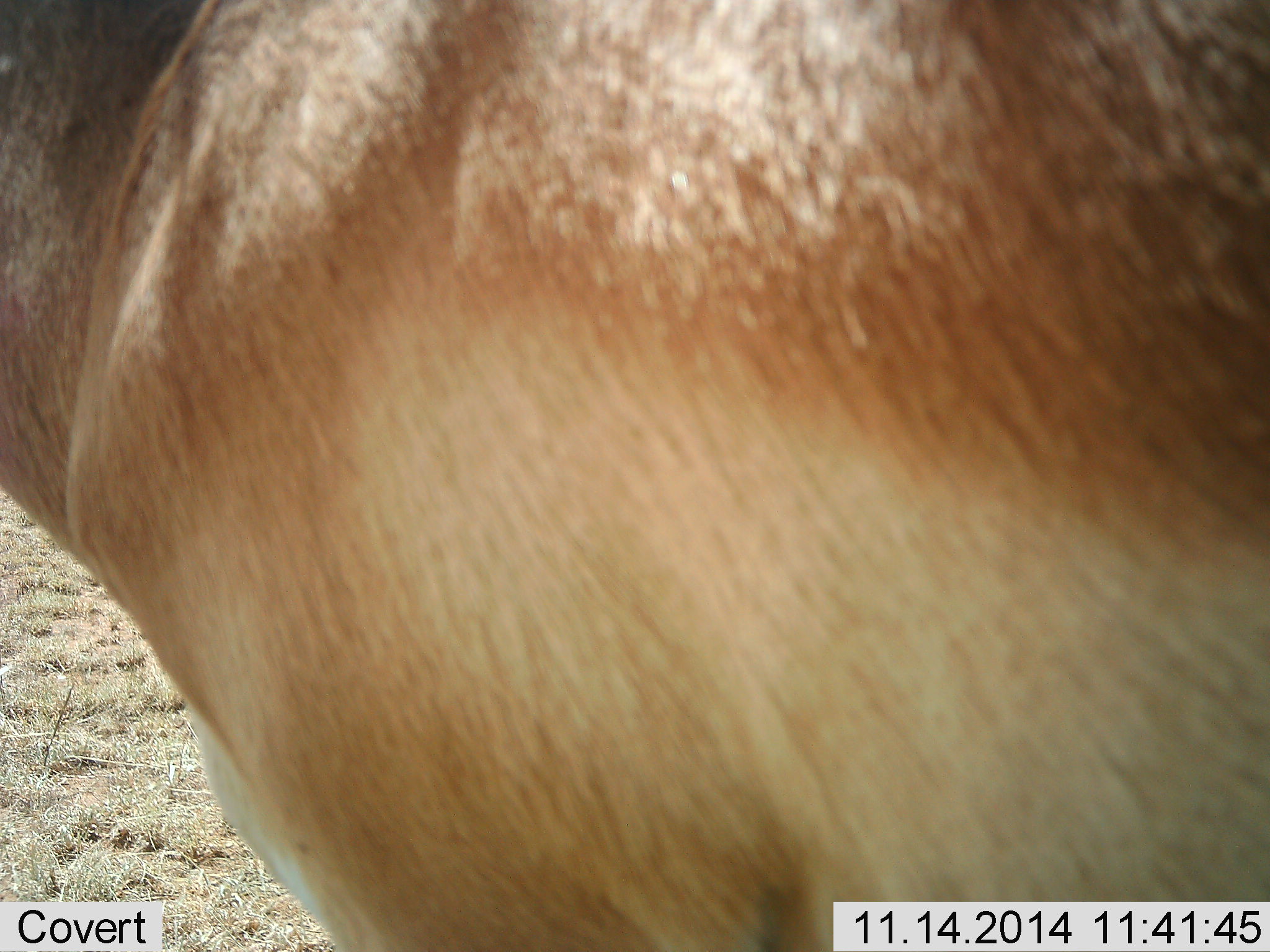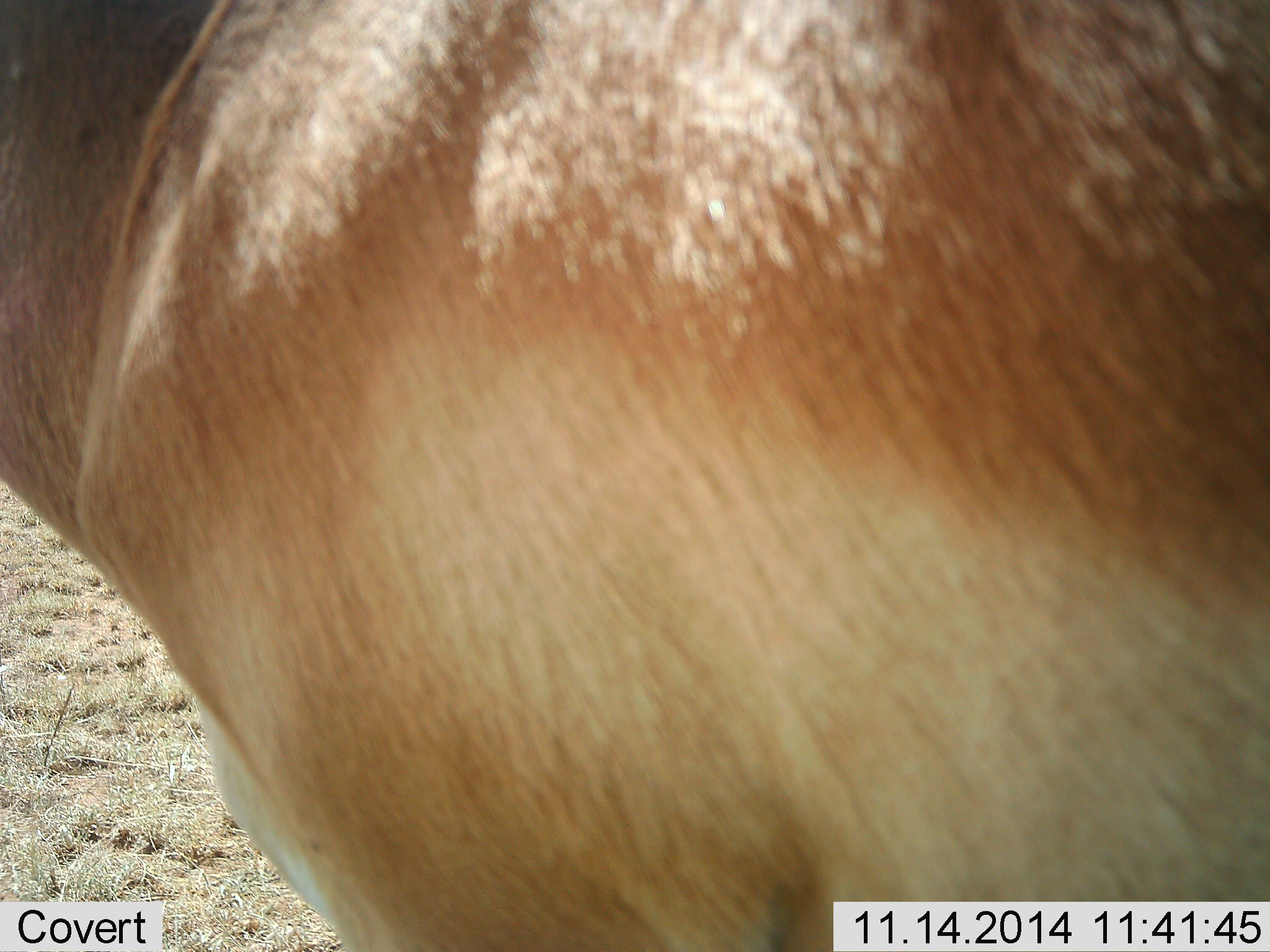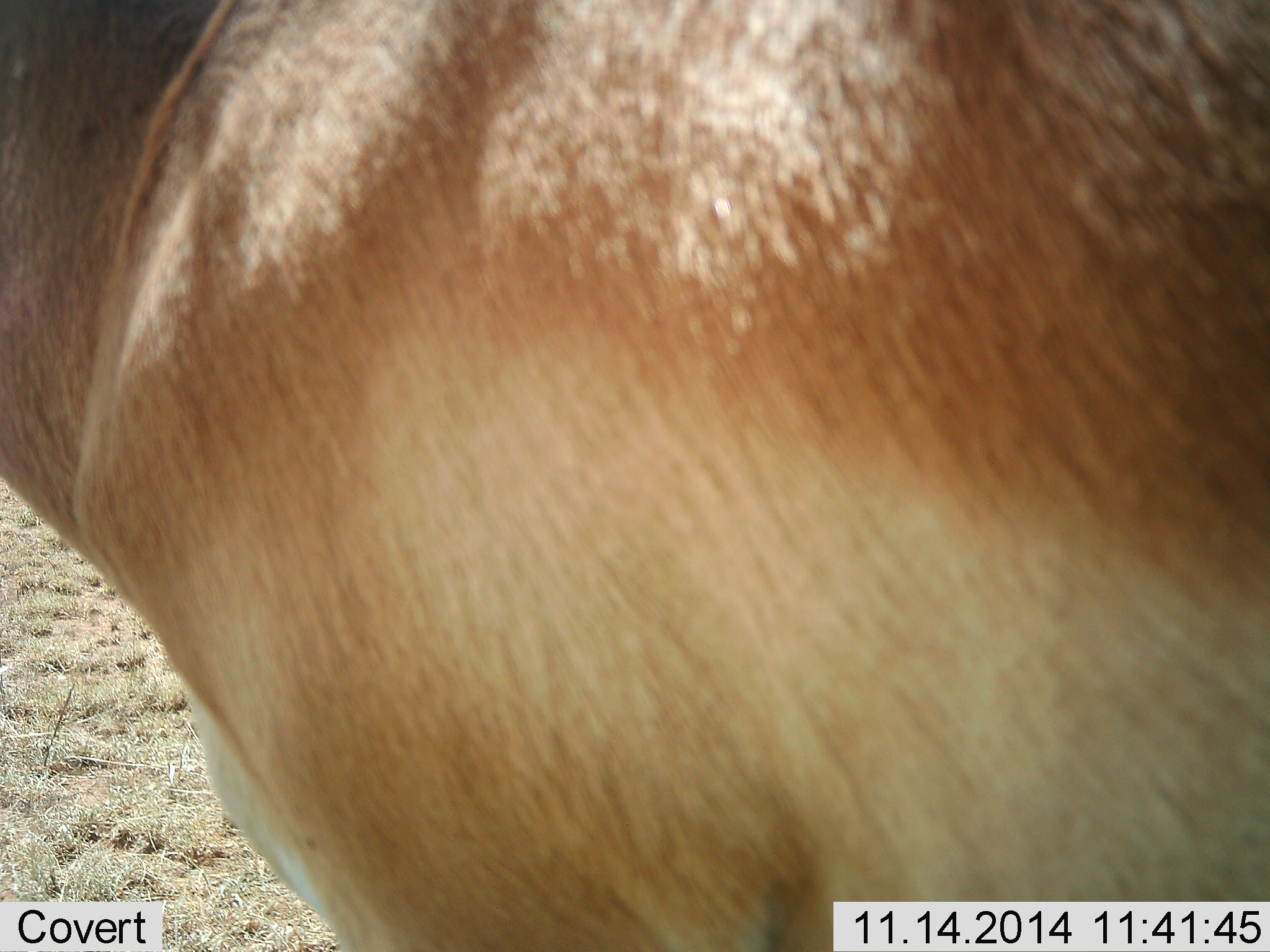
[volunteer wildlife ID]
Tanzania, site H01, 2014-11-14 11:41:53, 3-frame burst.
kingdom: Animalia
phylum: Chordata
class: Mammalia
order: Artiodactyla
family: Bovidae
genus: Nanger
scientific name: Nanger granti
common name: grant's gazelle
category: gazellegrants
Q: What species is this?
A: Gazellegrants (grant's gazelle) (Nanger granti).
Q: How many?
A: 1.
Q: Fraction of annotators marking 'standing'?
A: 89%.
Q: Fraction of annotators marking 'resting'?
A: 0%.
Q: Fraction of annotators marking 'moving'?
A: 11%.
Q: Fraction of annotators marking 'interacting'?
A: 0%.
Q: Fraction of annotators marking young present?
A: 0%.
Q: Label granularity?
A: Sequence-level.